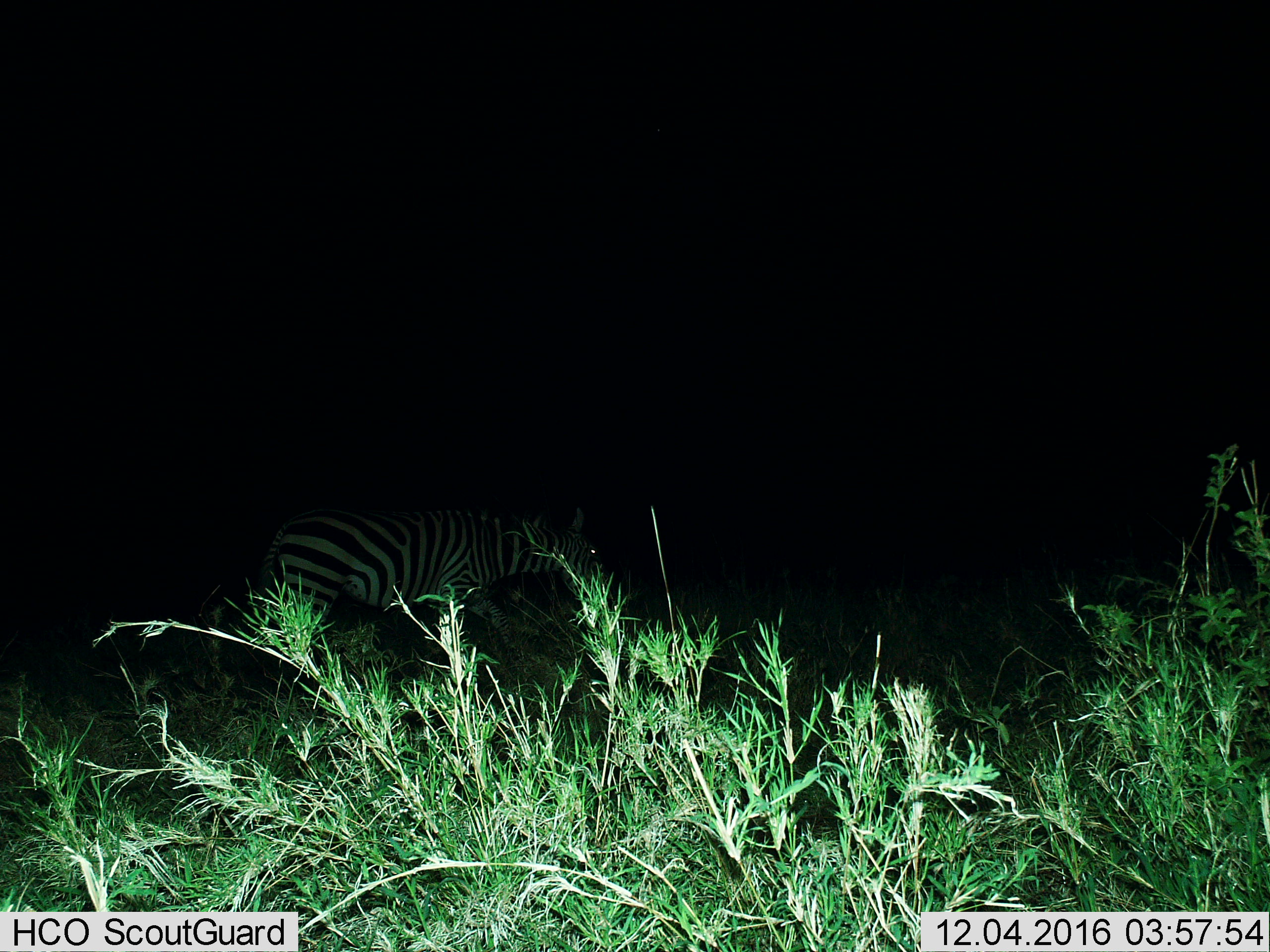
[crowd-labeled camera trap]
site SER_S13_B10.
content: unidentified animal